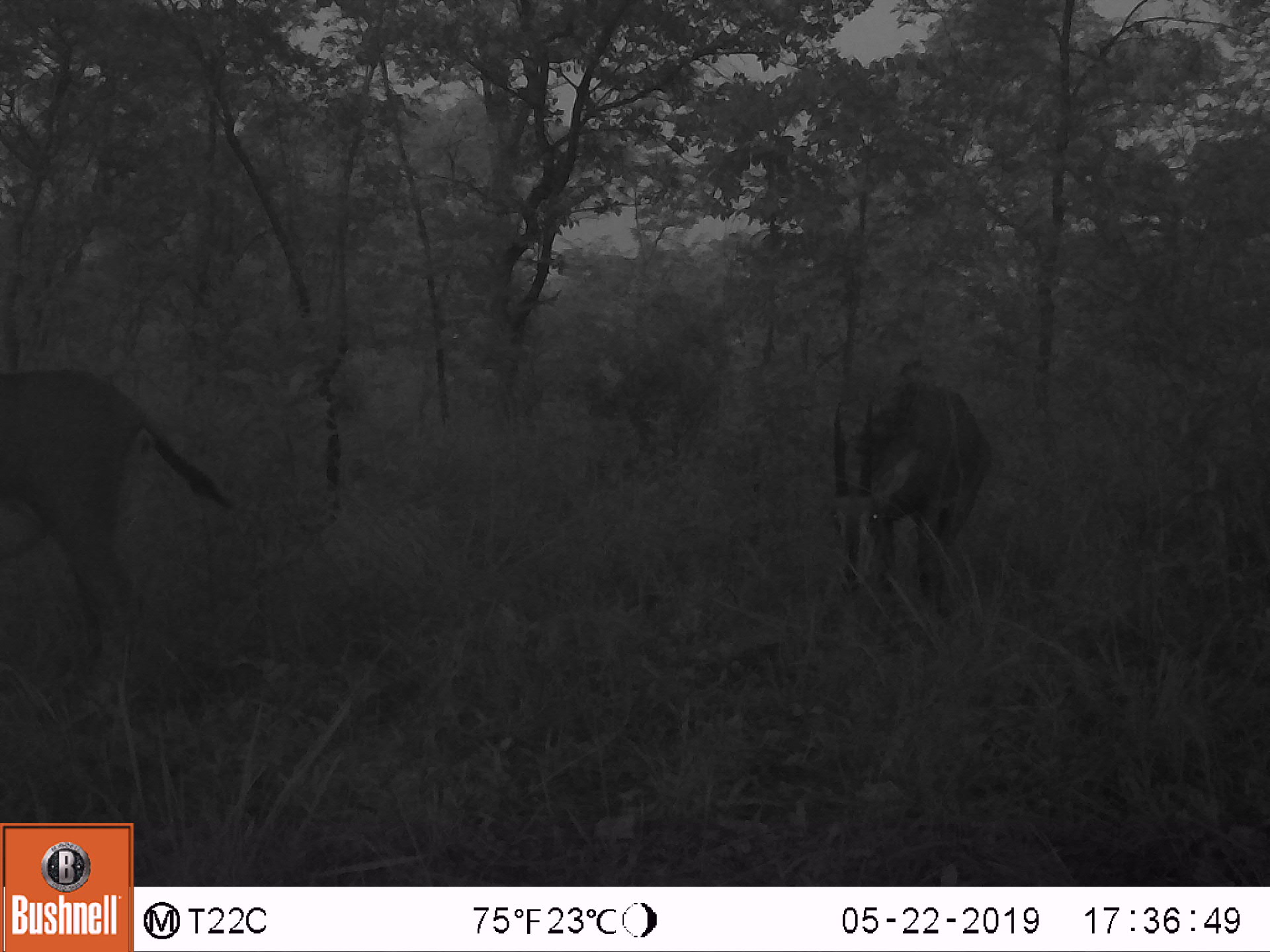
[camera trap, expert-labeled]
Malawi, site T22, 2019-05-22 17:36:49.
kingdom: Animalia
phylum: Chordata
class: Mammalia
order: Artiodactyla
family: Bovidae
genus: Hippotragus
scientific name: Hippotragus niger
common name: sable antelope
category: sable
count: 2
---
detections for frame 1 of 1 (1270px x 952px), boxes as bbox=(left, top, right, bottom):
sable: bbox=(5, 358, 216, 665); bbox=(823, 370, 1003, 627)